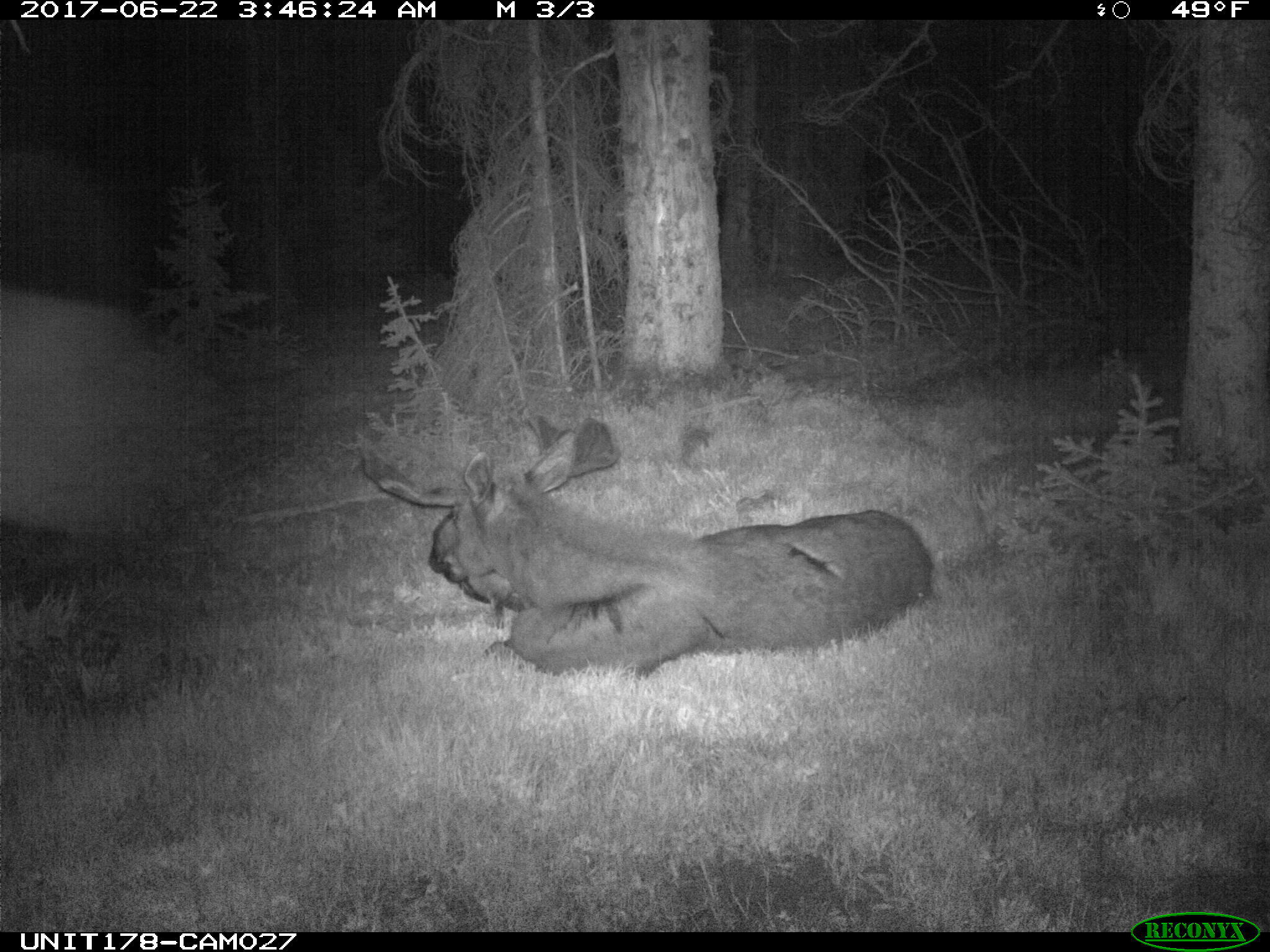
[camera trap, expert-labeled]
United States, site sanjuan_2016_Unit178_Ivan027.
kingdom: Animalia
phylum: Chordata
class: Mammalia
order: Artiodactyla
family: Cervidae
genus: Alces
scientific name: Alces alces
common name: moose